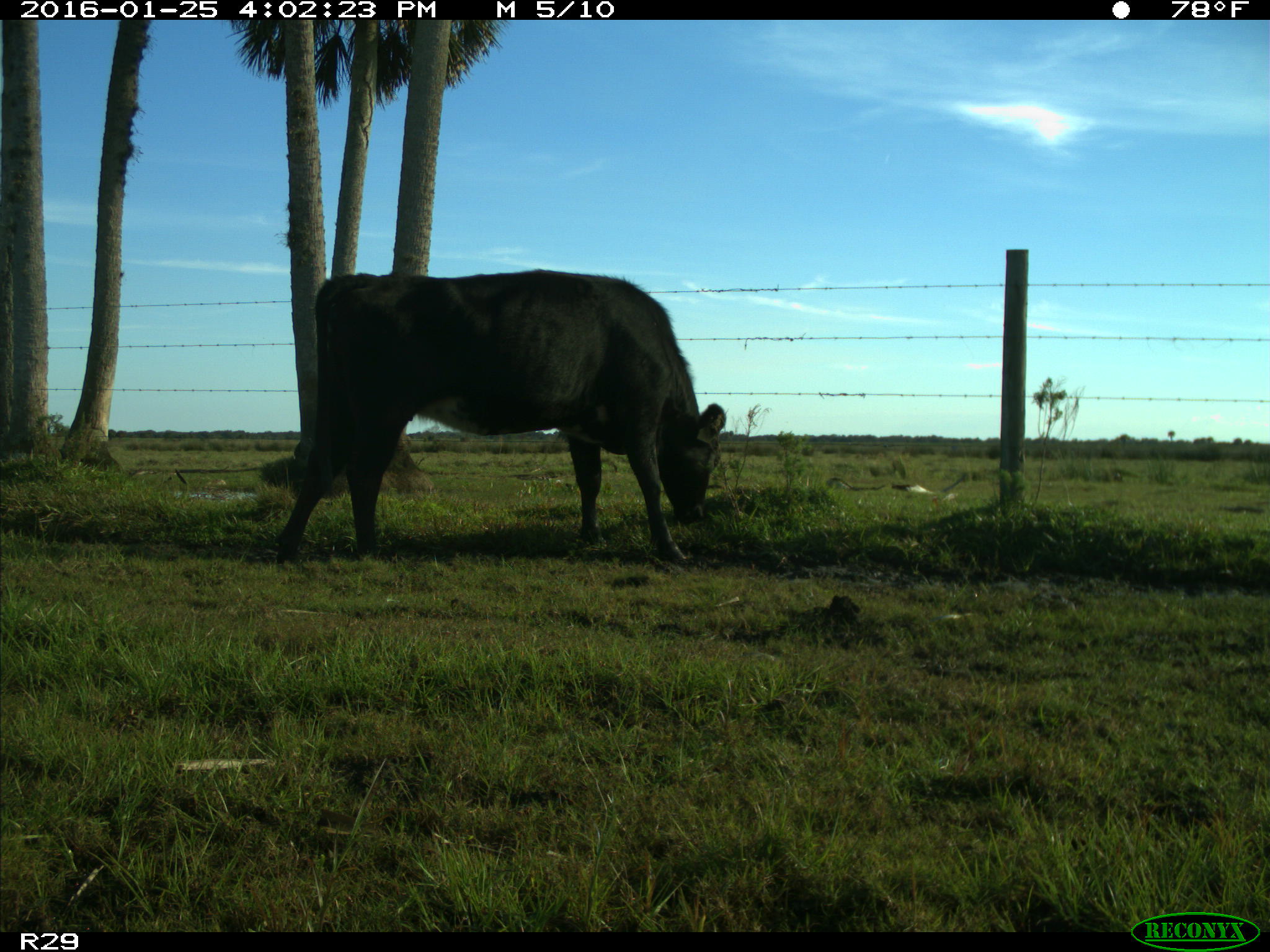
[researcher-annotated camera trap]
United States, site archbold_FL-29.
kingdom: Animalia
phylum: Chordata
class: Mammalia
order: Artiodactyla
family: Bovidae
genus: Bos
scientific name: Bos taurus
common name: domestic cow